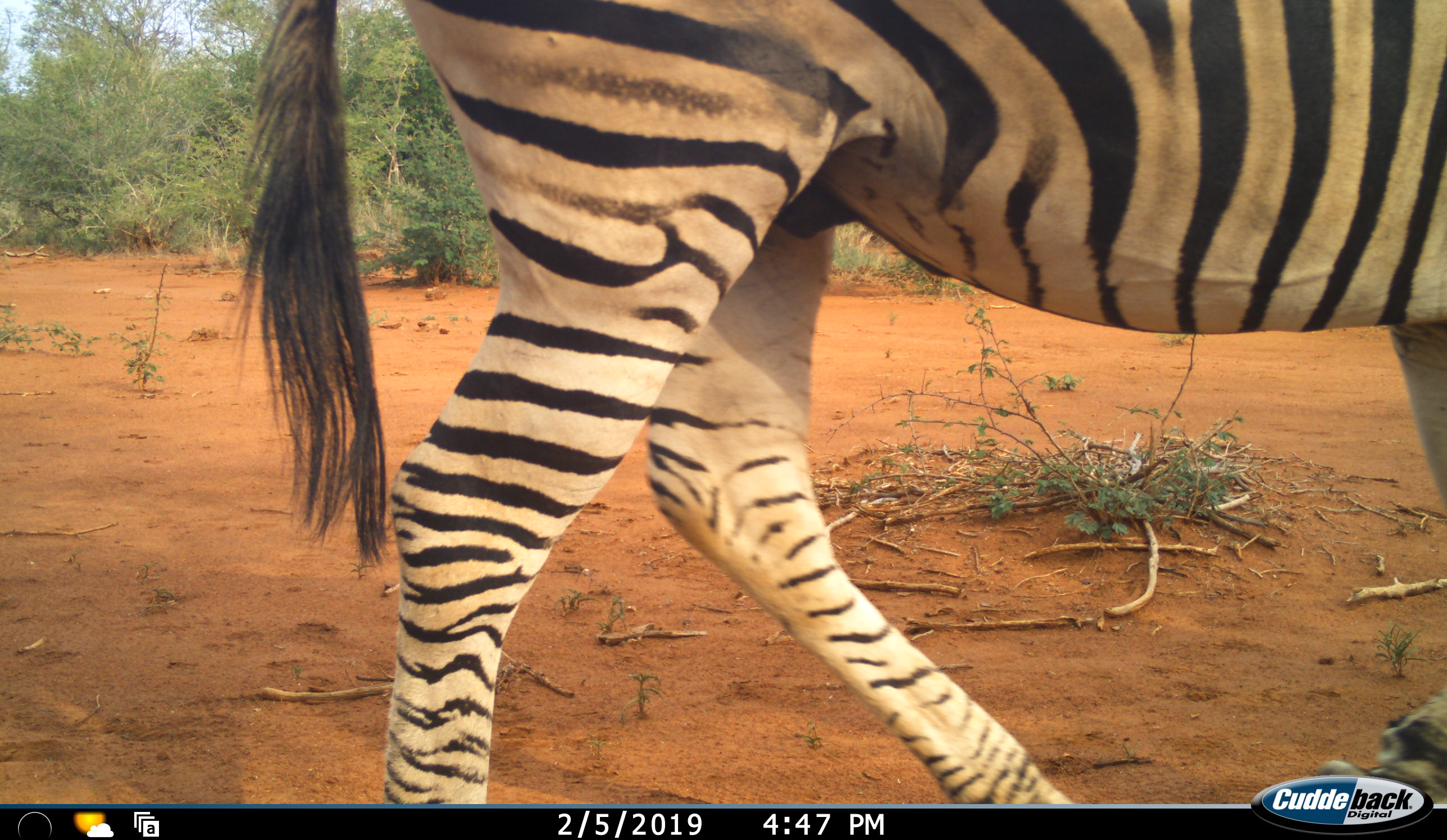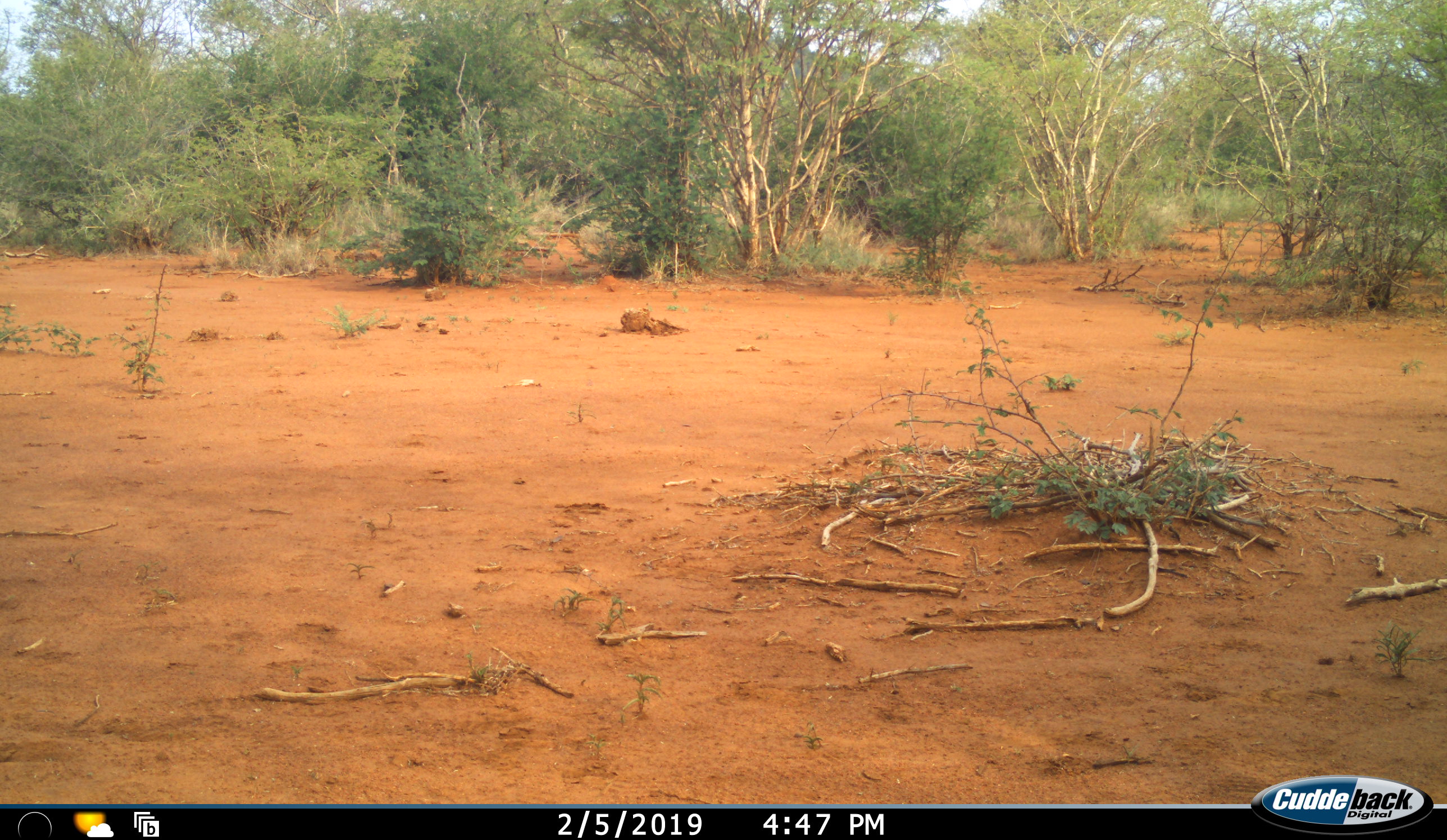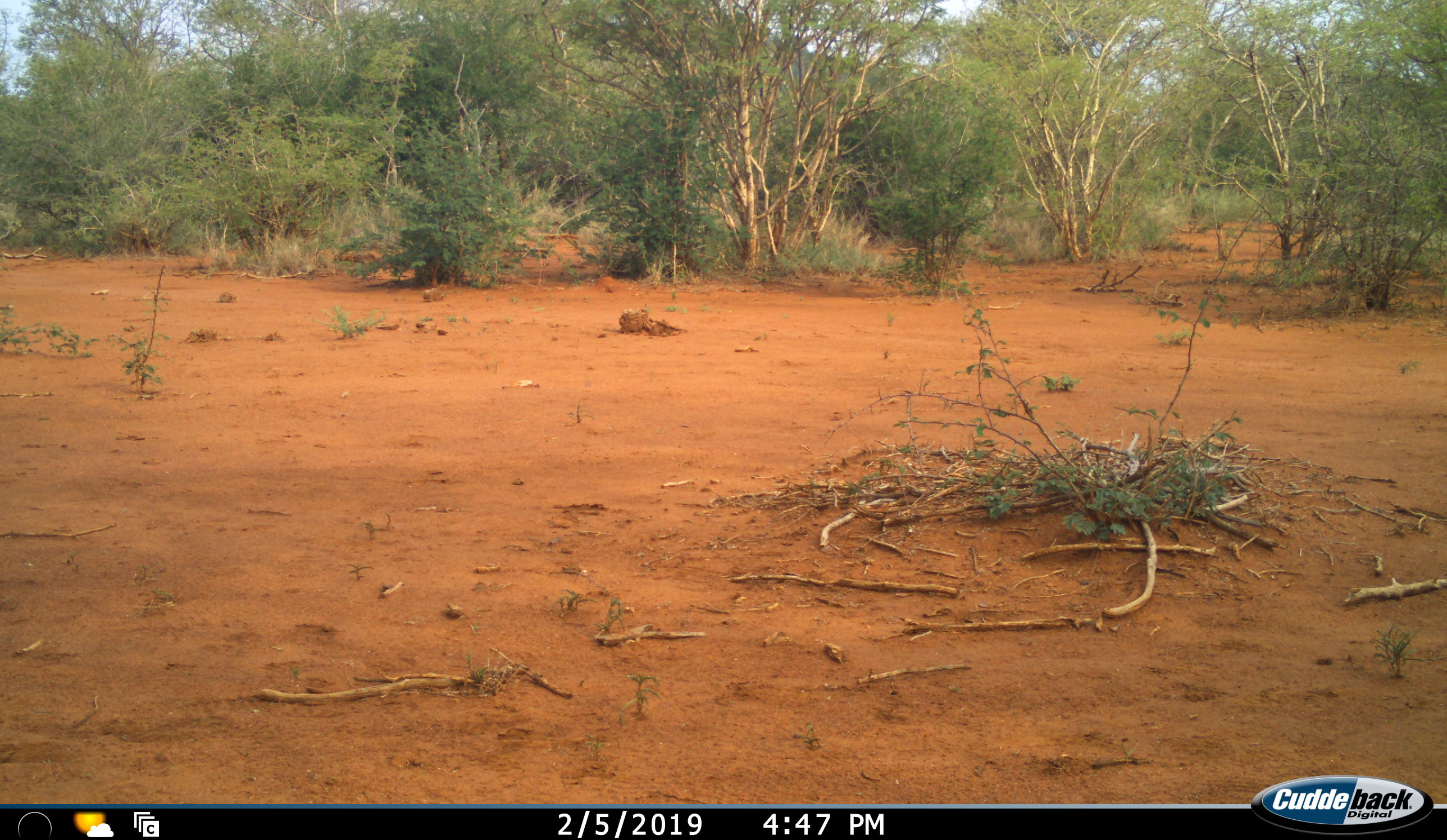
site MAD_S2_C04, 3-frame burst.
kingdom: Animalia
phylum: Chordata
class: Mammalia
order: Perissodactyla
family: Equidae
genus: Equus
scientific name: Equus quagga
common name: plains zebra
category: zebraplains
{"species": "zebraplains (plains zebra) (Equus quagga)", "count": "1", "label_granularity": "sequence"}